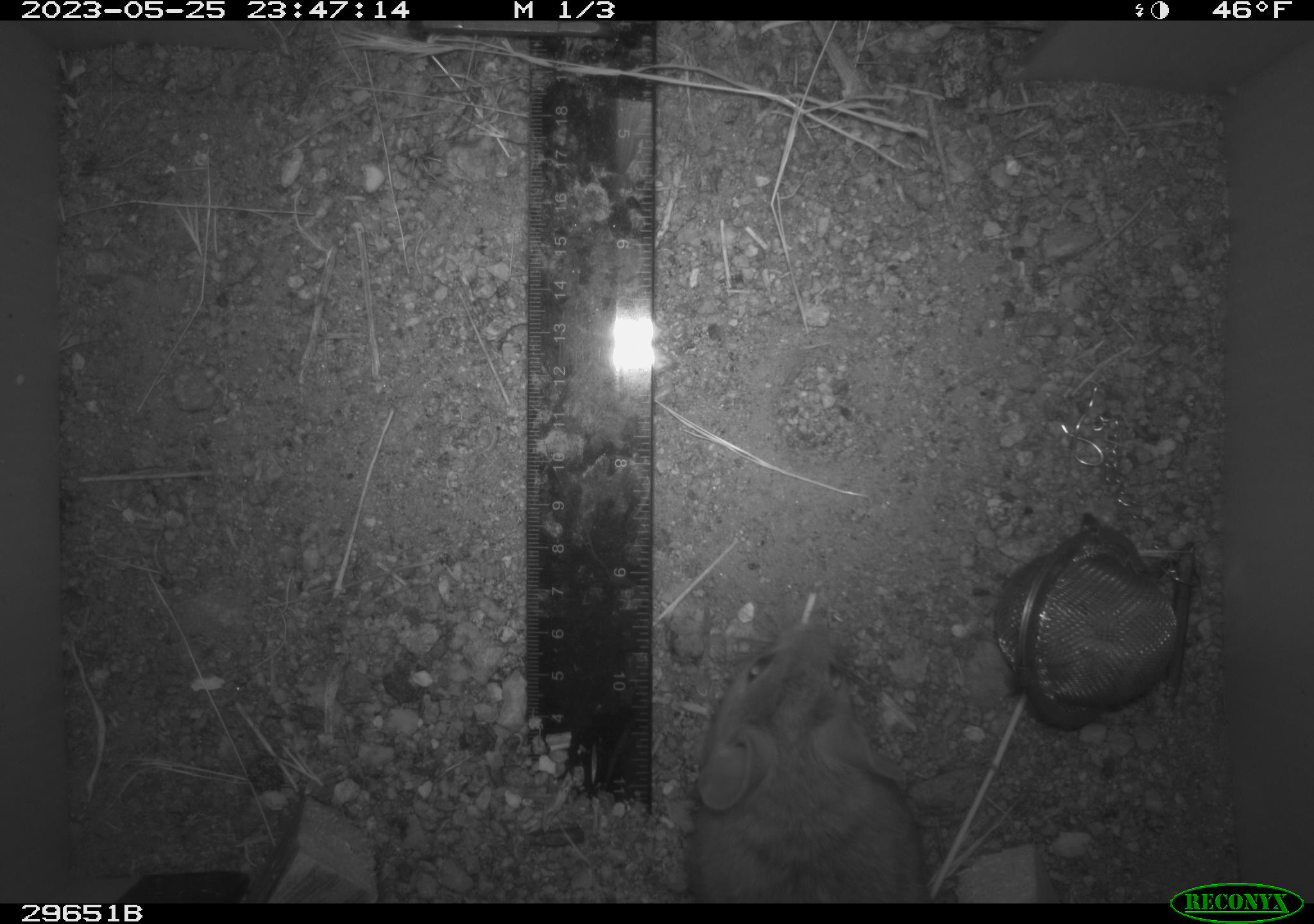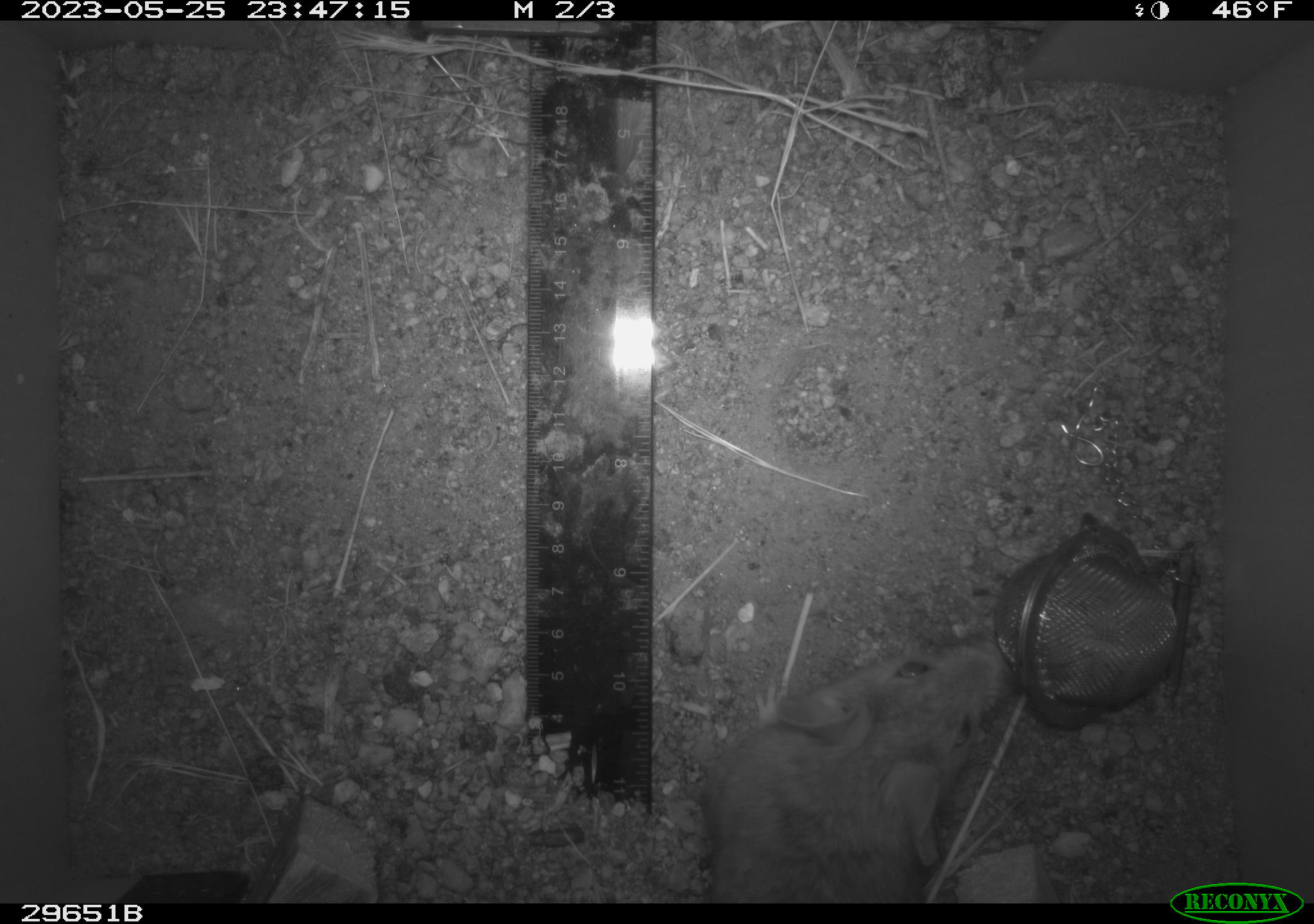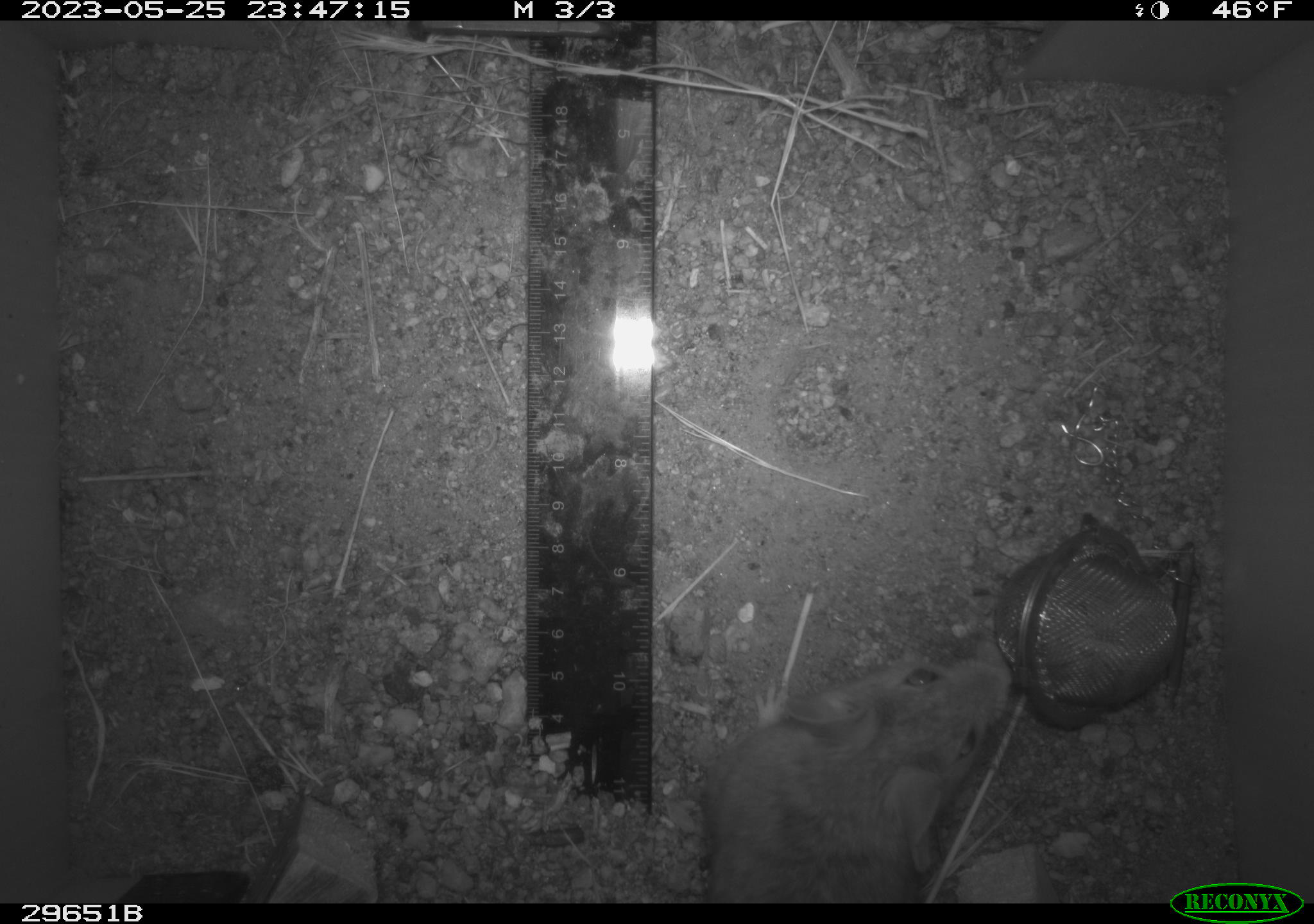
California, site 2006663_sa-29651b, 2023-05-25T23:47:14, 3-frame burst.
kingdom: Animalia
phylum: Chordata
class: Mammalia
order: Rodentia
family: Cricetidae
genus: Peromyscus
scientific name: Peromyscus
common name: deer mice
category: peromyscus species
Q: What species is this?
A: Peromyscus species (deer mice) (Peromyscus).